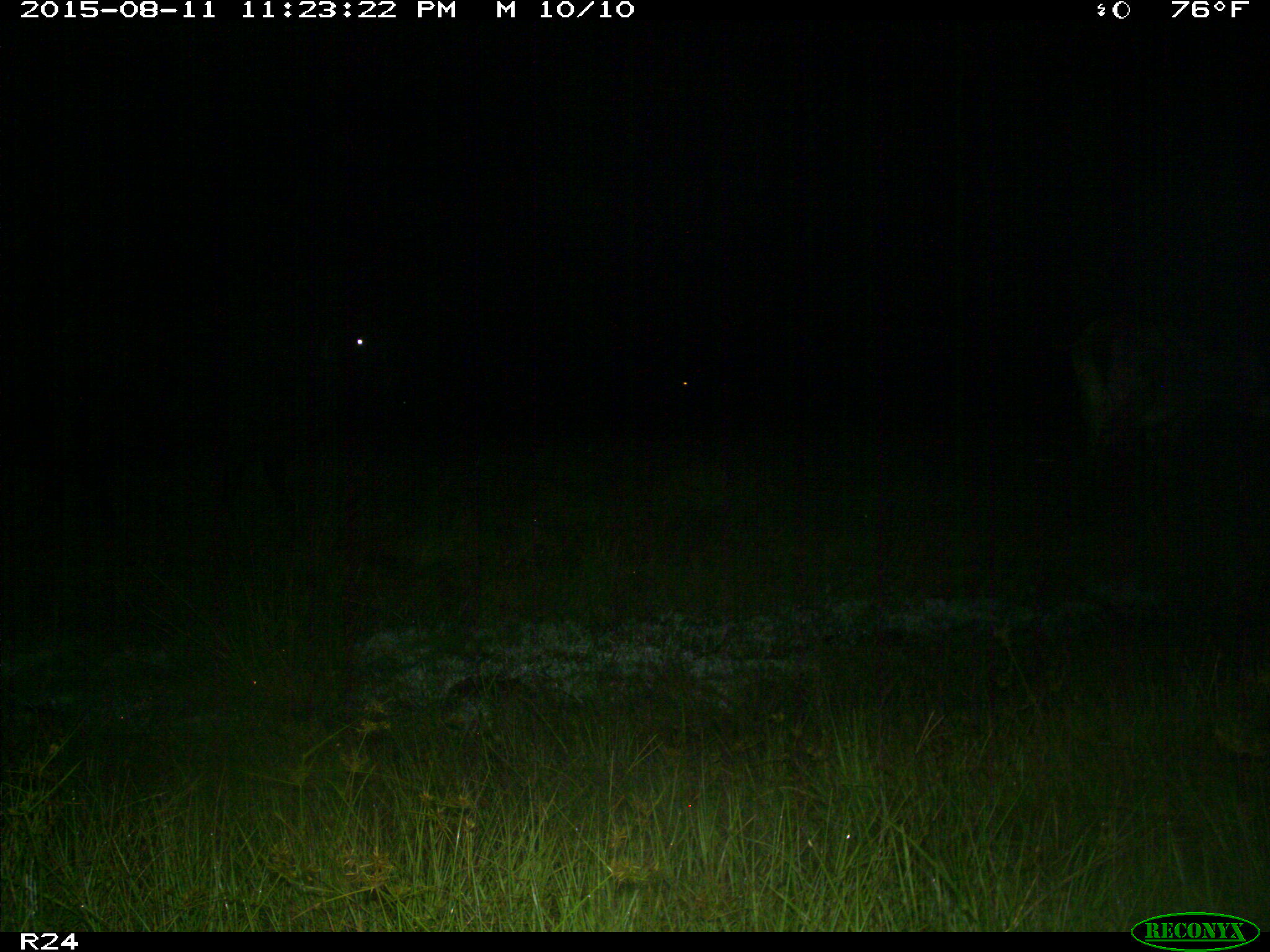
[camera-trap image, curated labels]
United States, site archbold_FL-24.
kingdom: Animalia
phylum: Chordata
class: Mammalia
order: Artiodactyla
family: Bovidae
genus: Bos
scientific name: Bos taurus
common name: domestic cow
Bos taurus (domestic cow).